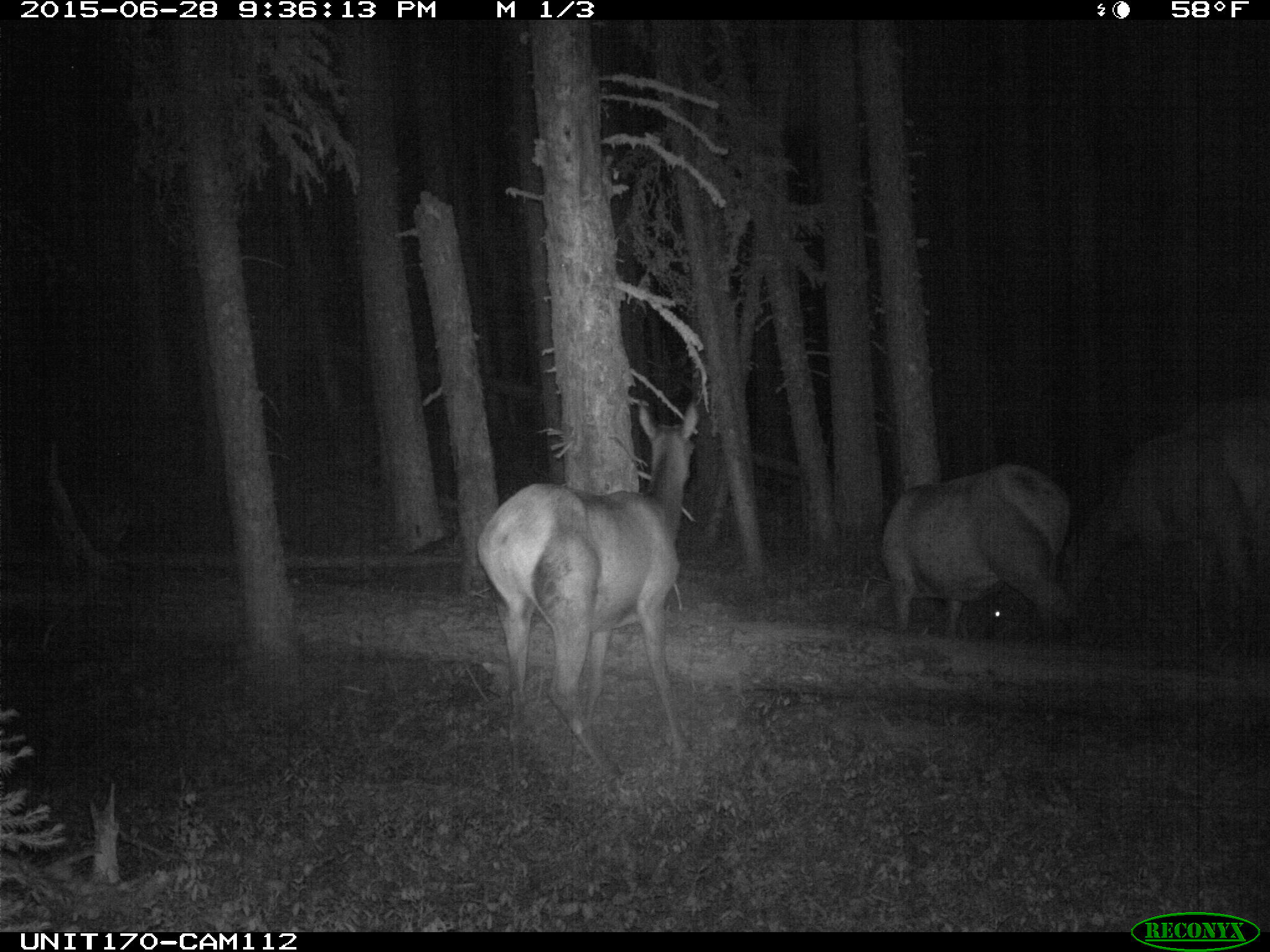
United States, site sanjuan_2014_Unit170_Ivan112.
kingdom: Animalia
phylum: Chordata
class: Mammalia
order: Artiodactyla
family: Cervidae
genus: Cervus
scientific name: Cervus elaphus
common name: red deer